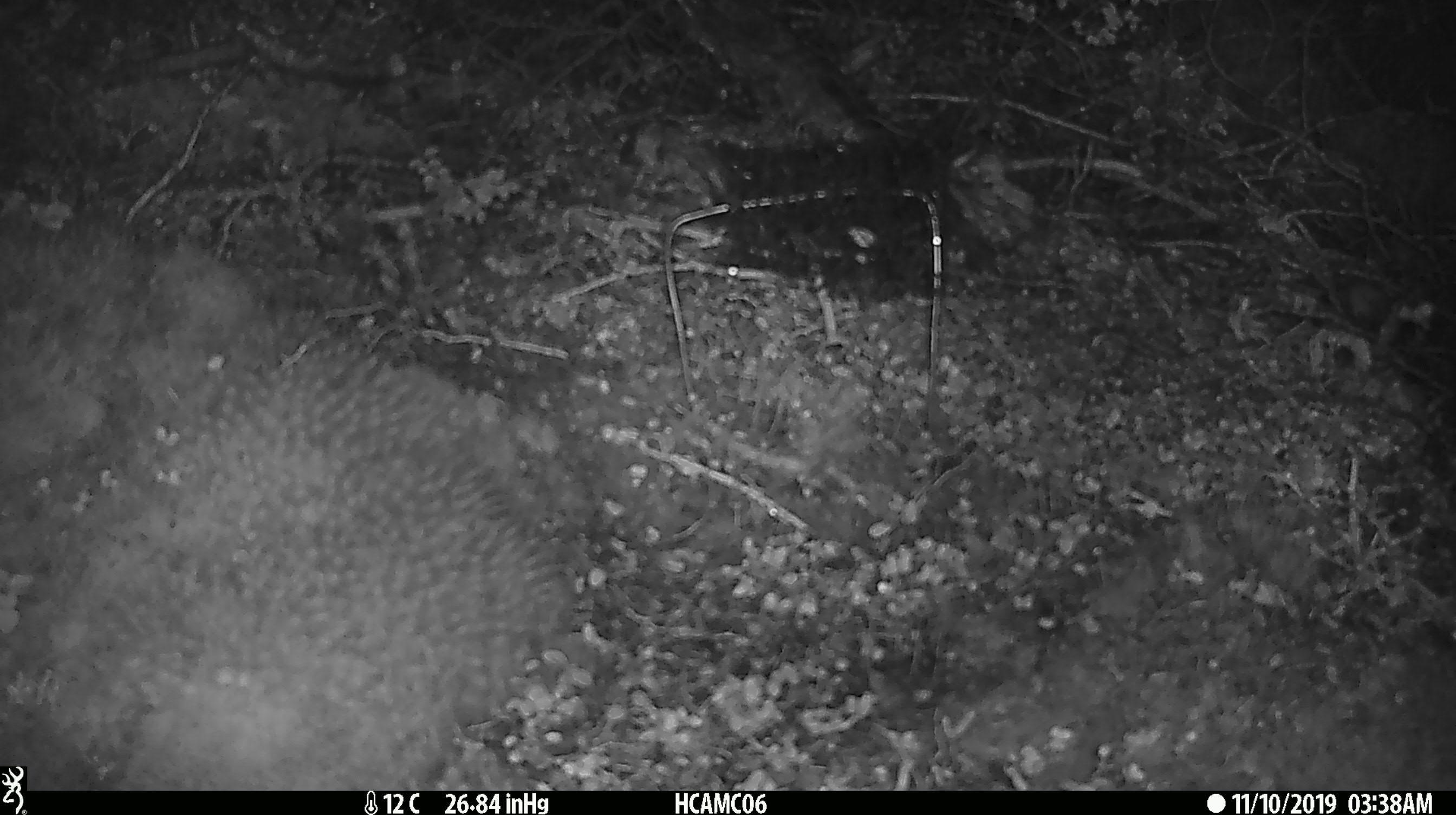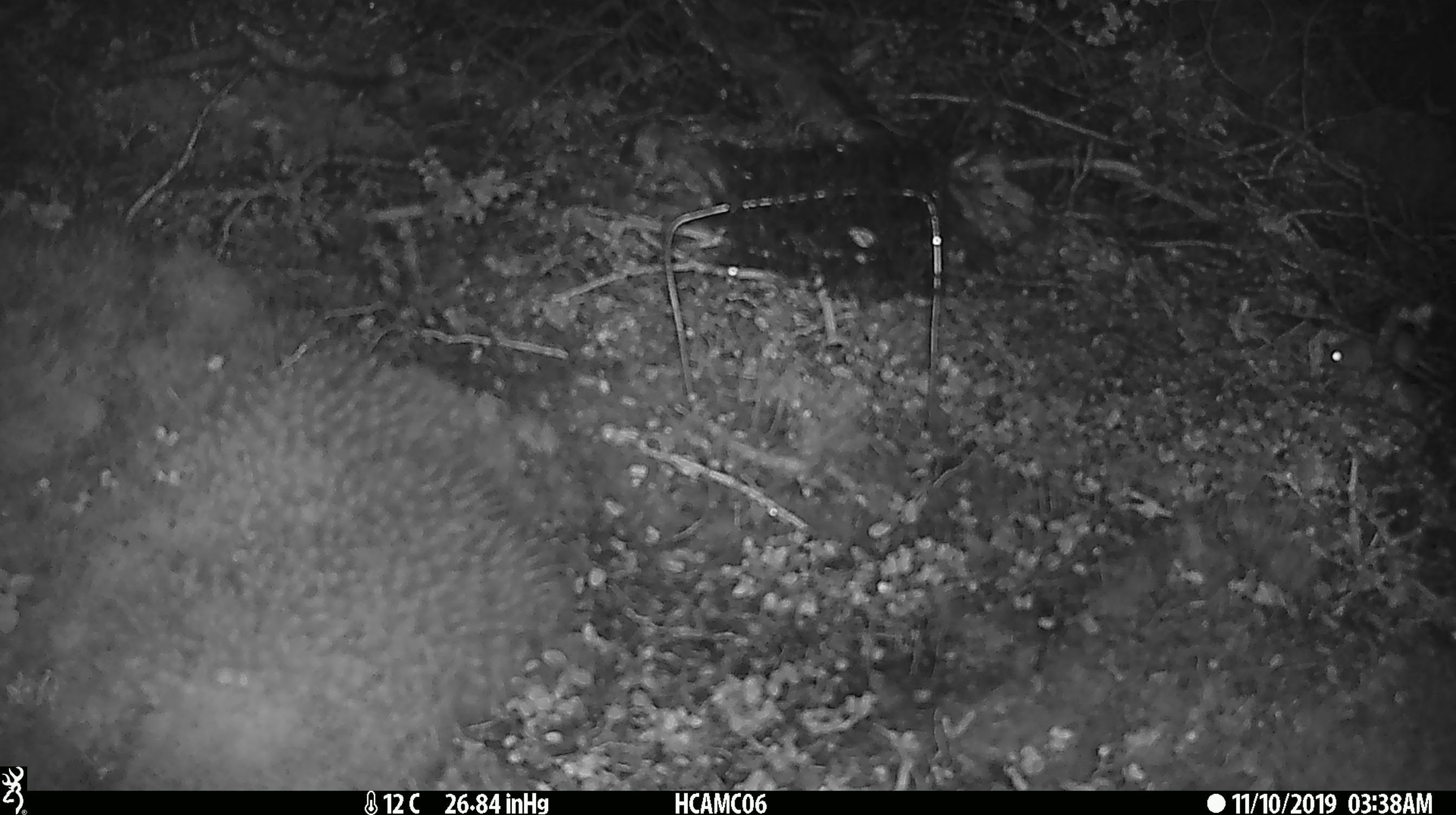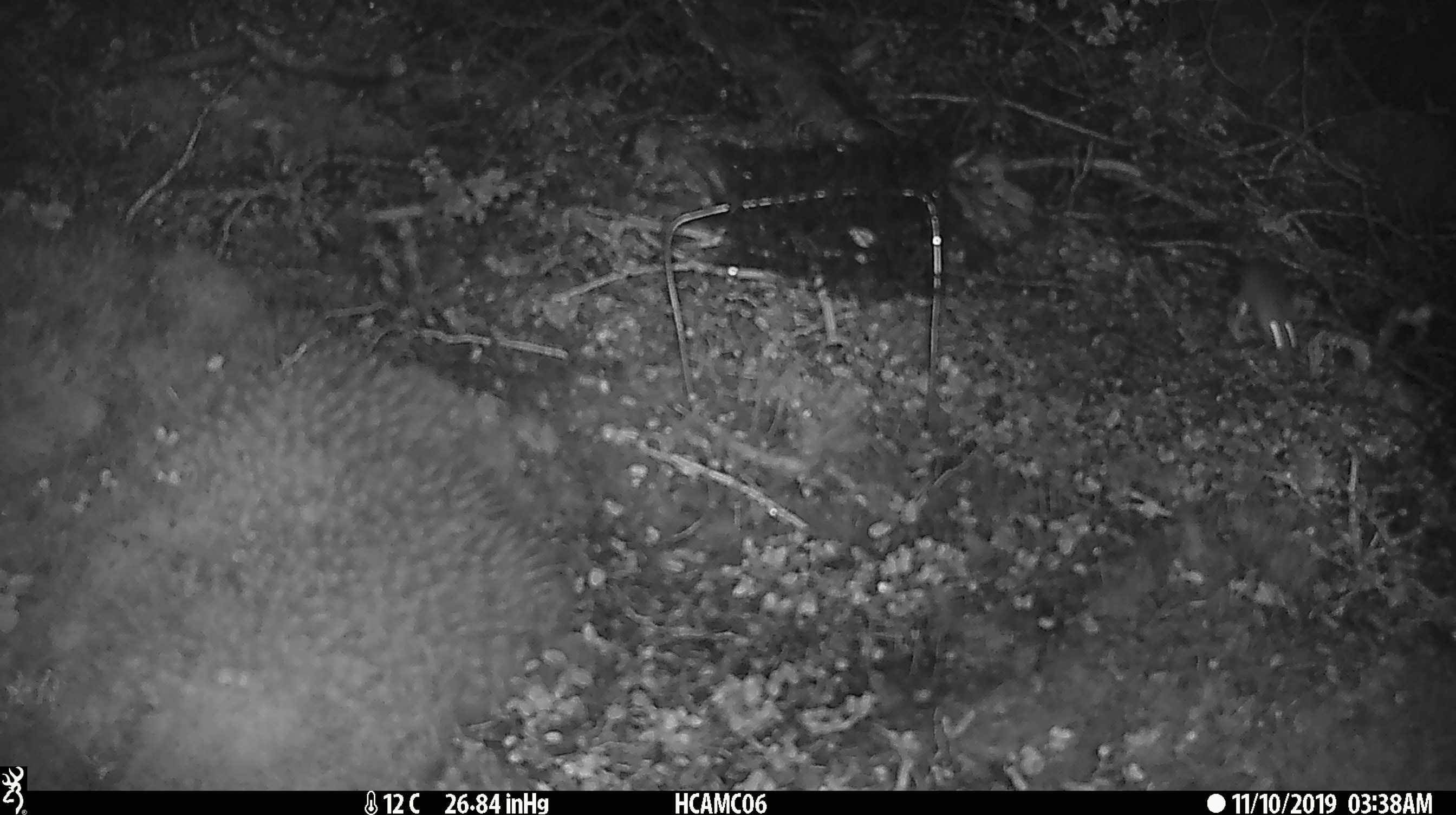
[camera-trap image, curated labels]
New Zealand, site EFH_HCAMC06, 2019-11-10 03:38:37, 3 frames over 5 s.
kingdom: Animalia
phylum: Chordata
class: Mammalia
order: Rodentia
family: Muridae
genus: Mus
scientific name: Mus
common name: mouse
Mouse (Mus).